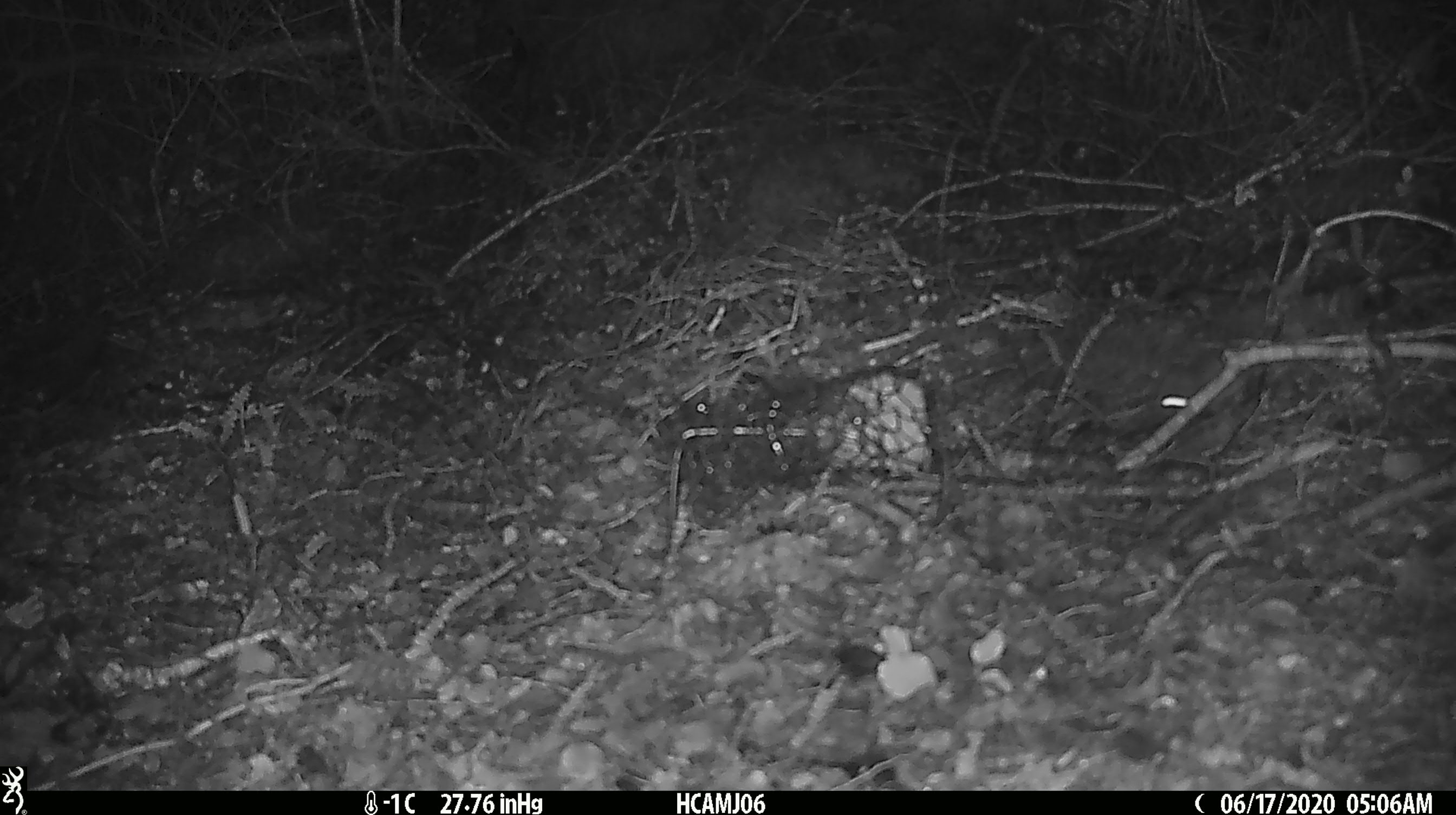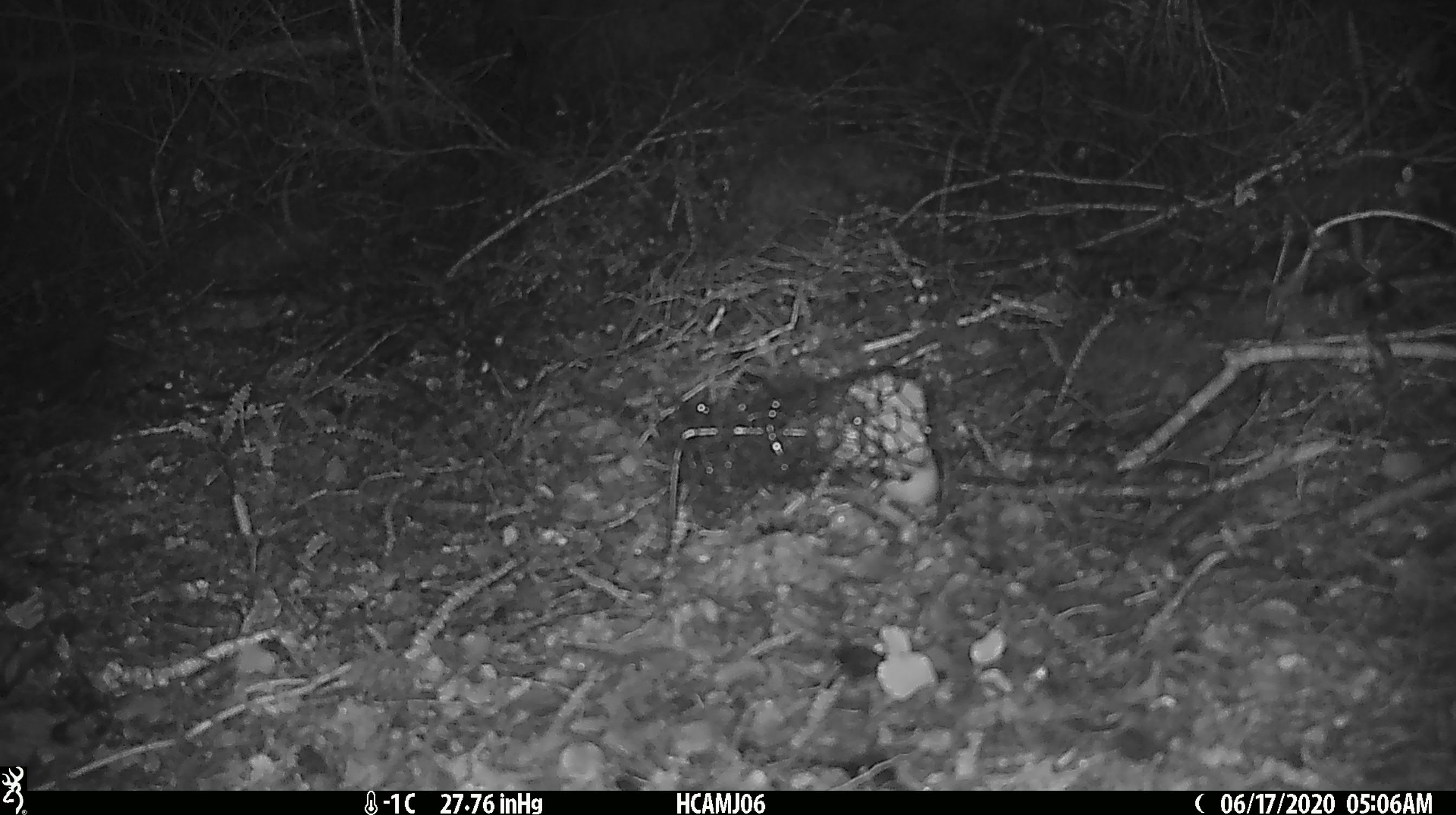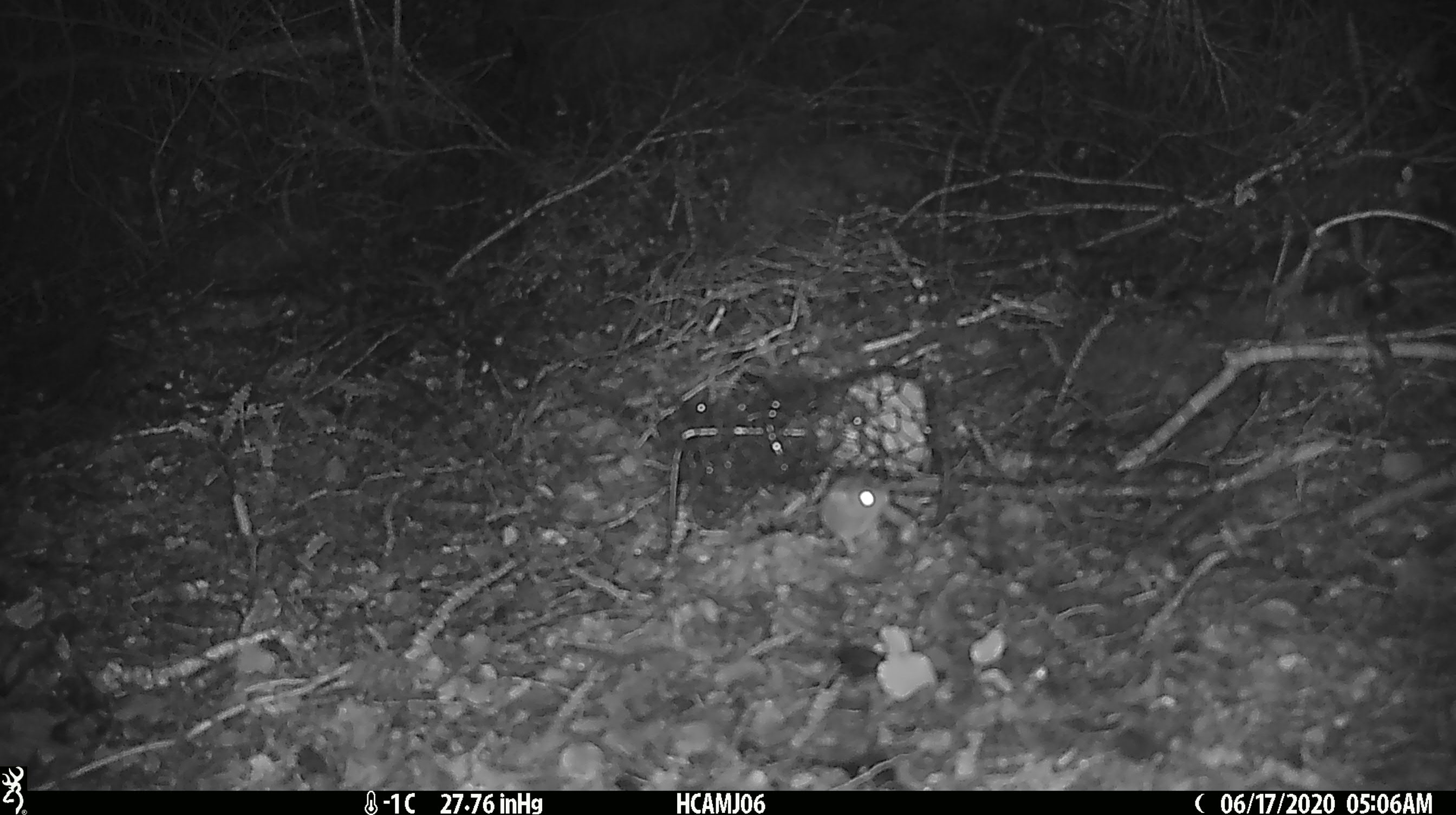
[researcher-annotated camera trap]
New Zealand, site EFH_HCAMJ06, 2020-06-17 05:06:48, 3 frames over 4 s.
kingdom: Animalia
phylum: Chordata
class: Mammalia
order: Rodentia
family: Muridae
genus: Mus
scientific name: Mus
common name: mouse